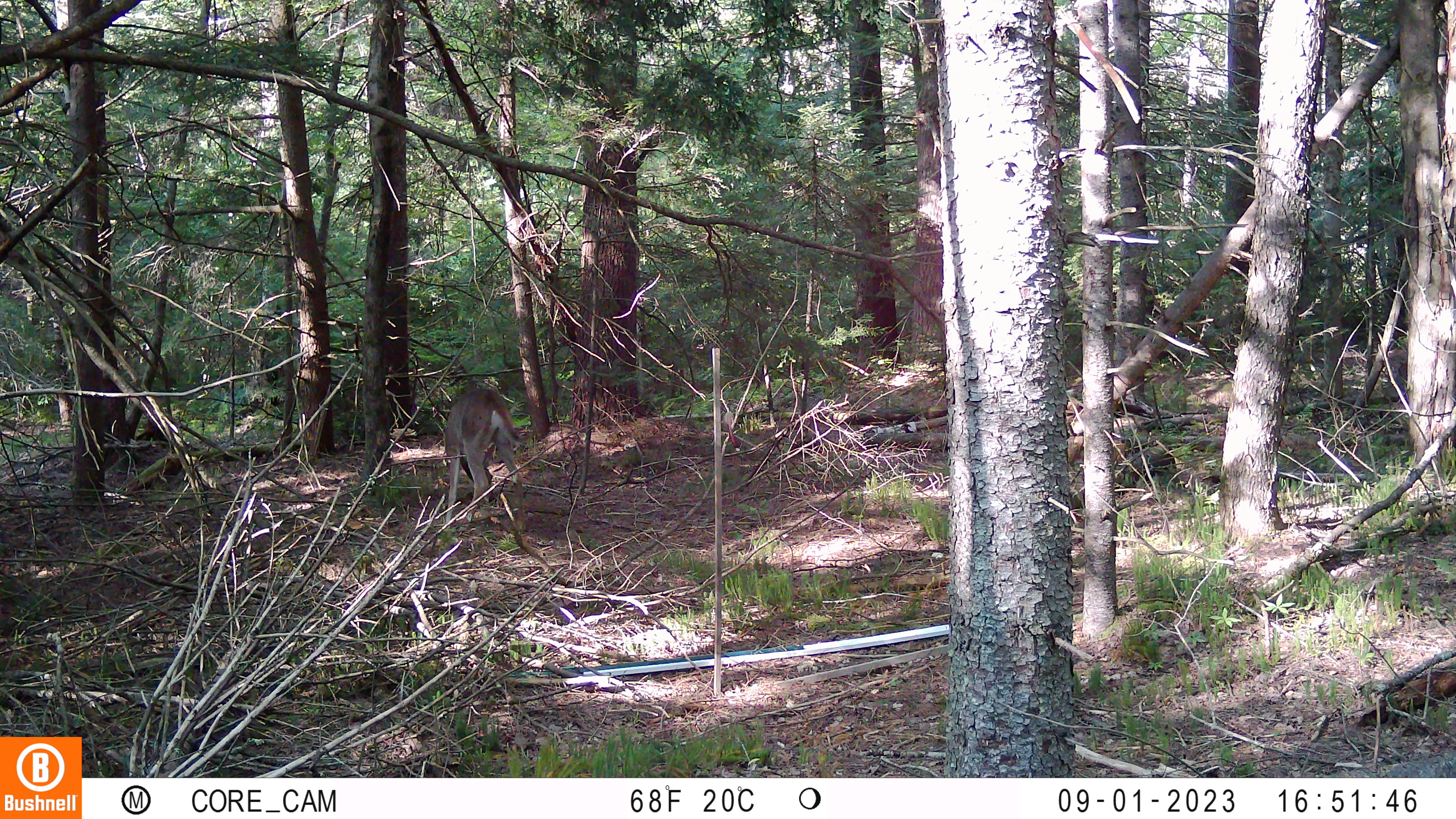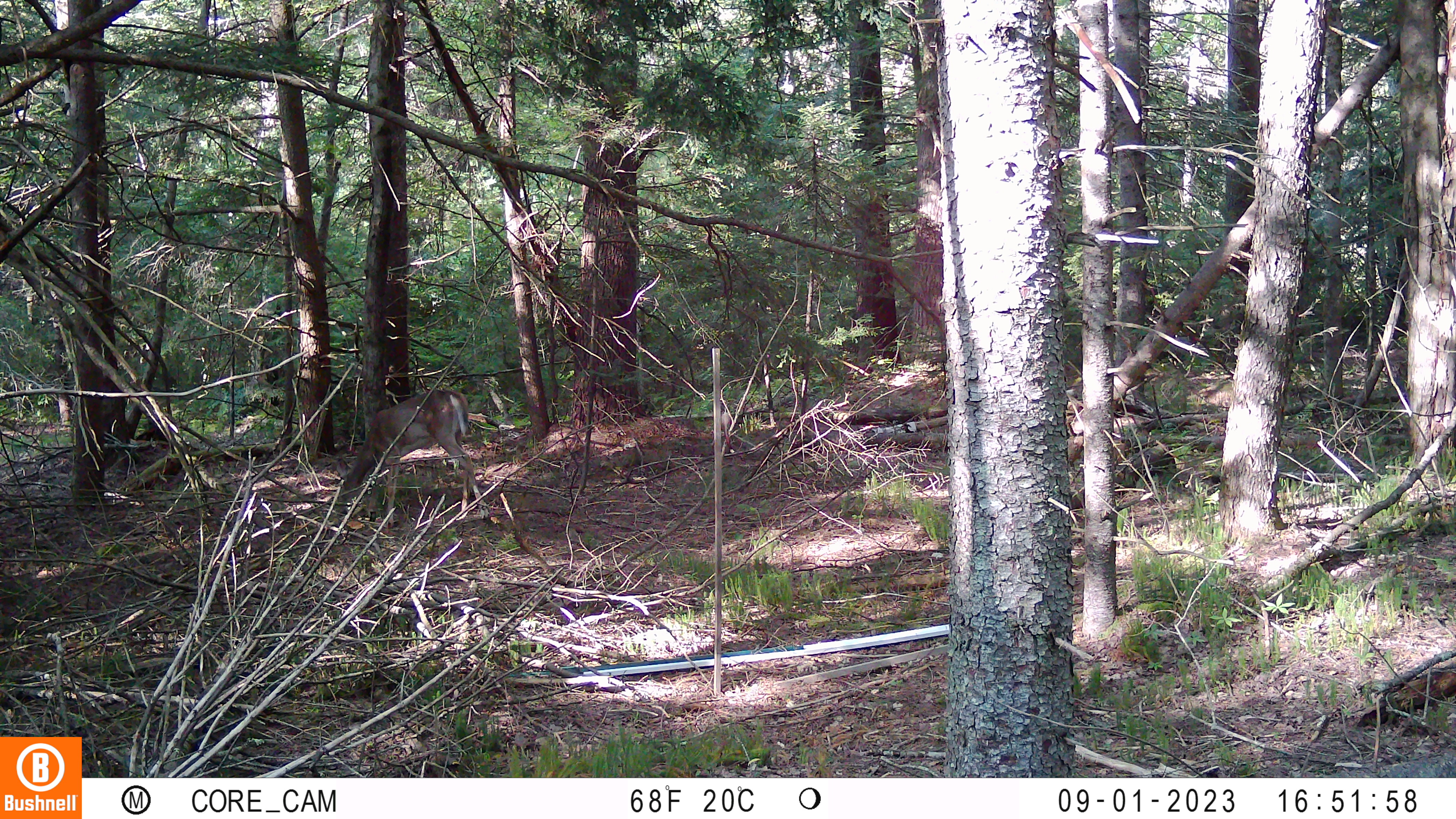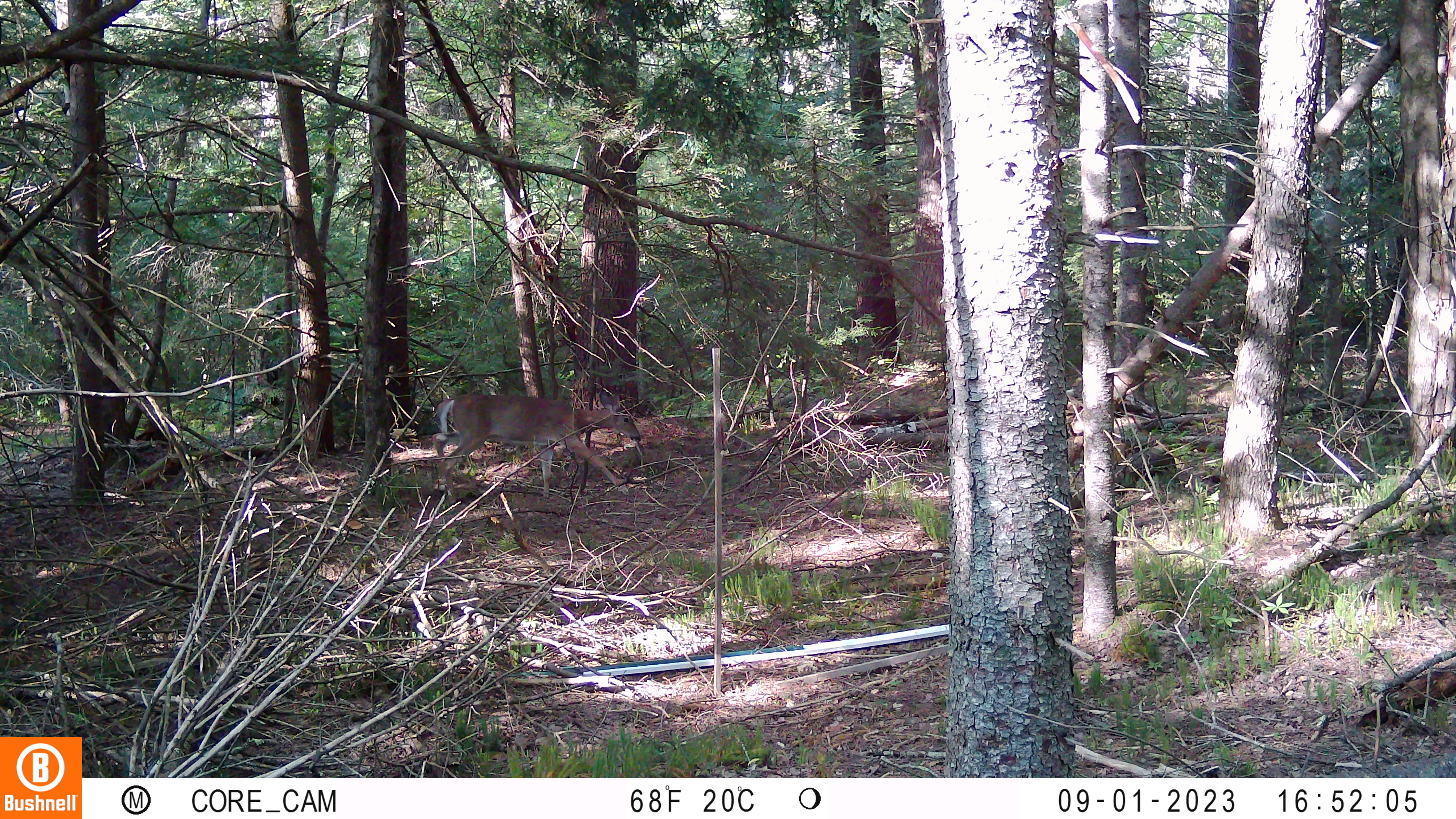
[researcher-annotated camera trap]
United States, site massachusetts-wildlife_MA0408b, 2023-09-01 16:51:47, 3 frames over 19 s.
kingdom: Animalia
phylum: Chordata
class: Mammalia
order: Artiodactyla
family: Cervidae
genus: Odocoileus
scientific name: Odocoileus virginianus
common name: white-tailed deer